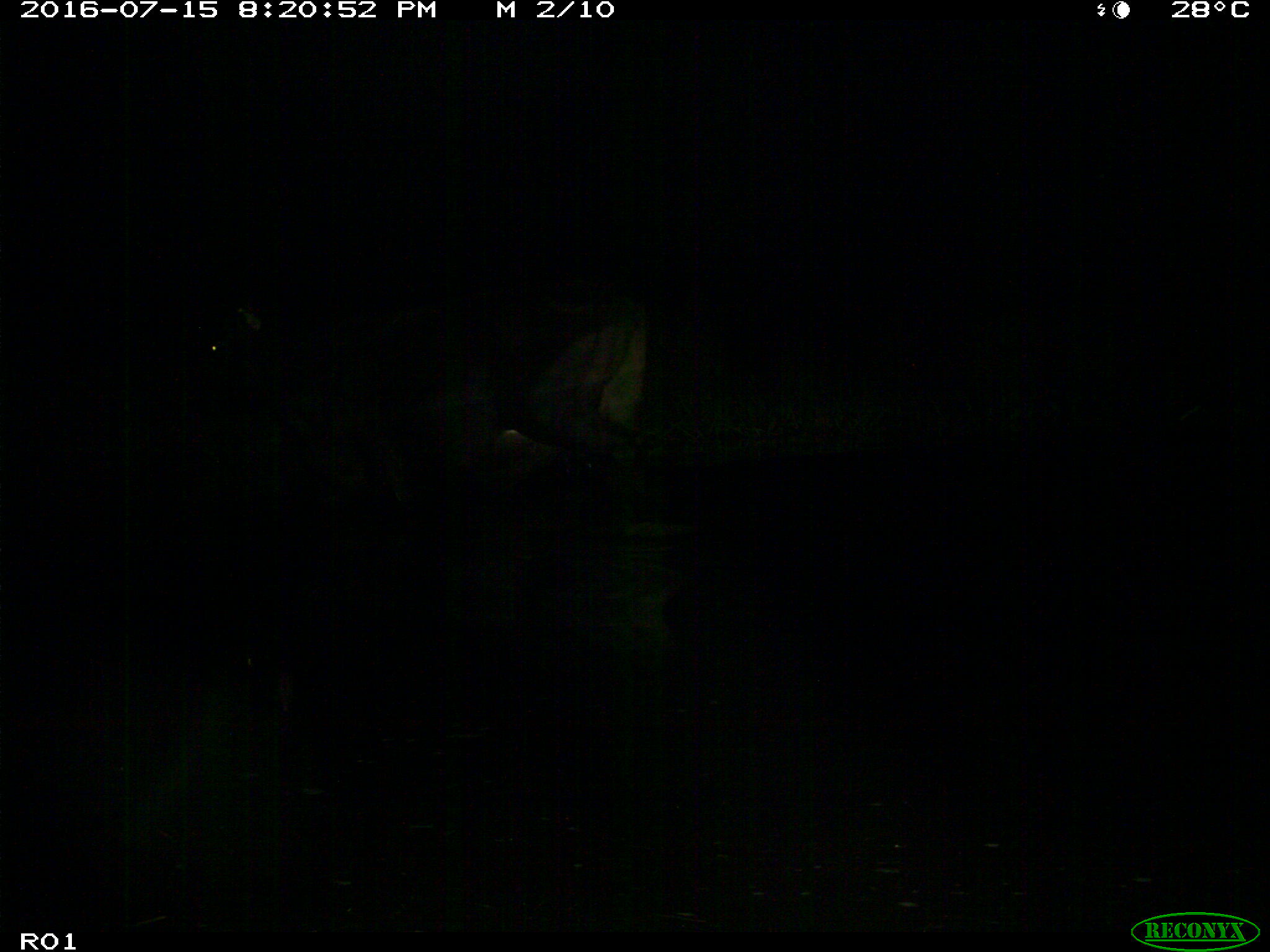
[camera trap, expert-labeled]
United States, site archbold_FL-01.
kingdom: Animalia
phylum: Chordata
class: Mammalia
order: Artiodactyla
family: Bovidae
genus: Bos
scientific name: Bos taurus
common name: domestic cow